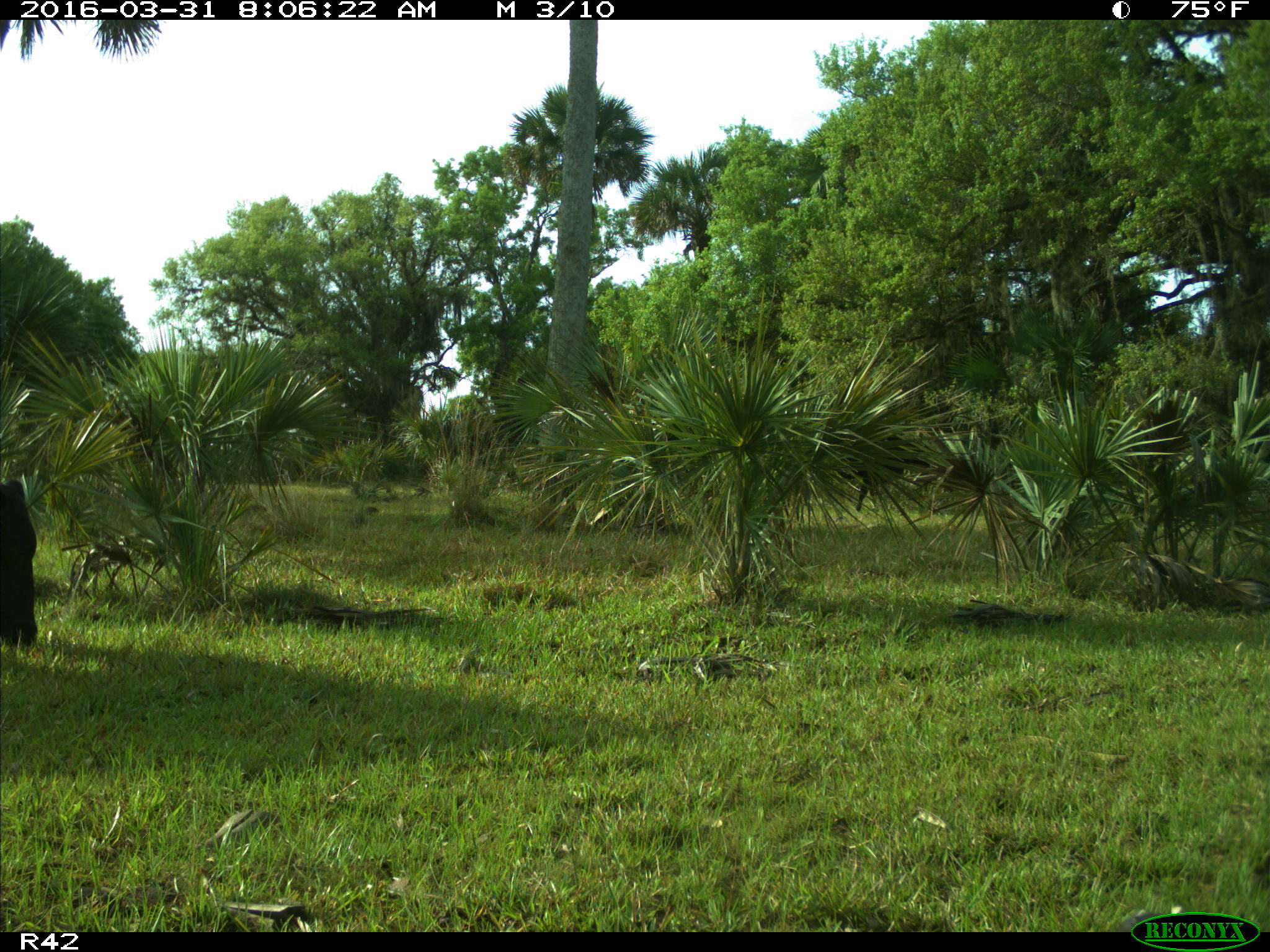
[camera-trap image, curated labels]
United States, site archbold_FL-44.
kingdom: Animalia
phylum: Chordata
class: Mammalia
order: Artiodactyla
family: Bovidae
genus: Bos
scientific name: Bos taurus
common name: domestic cow